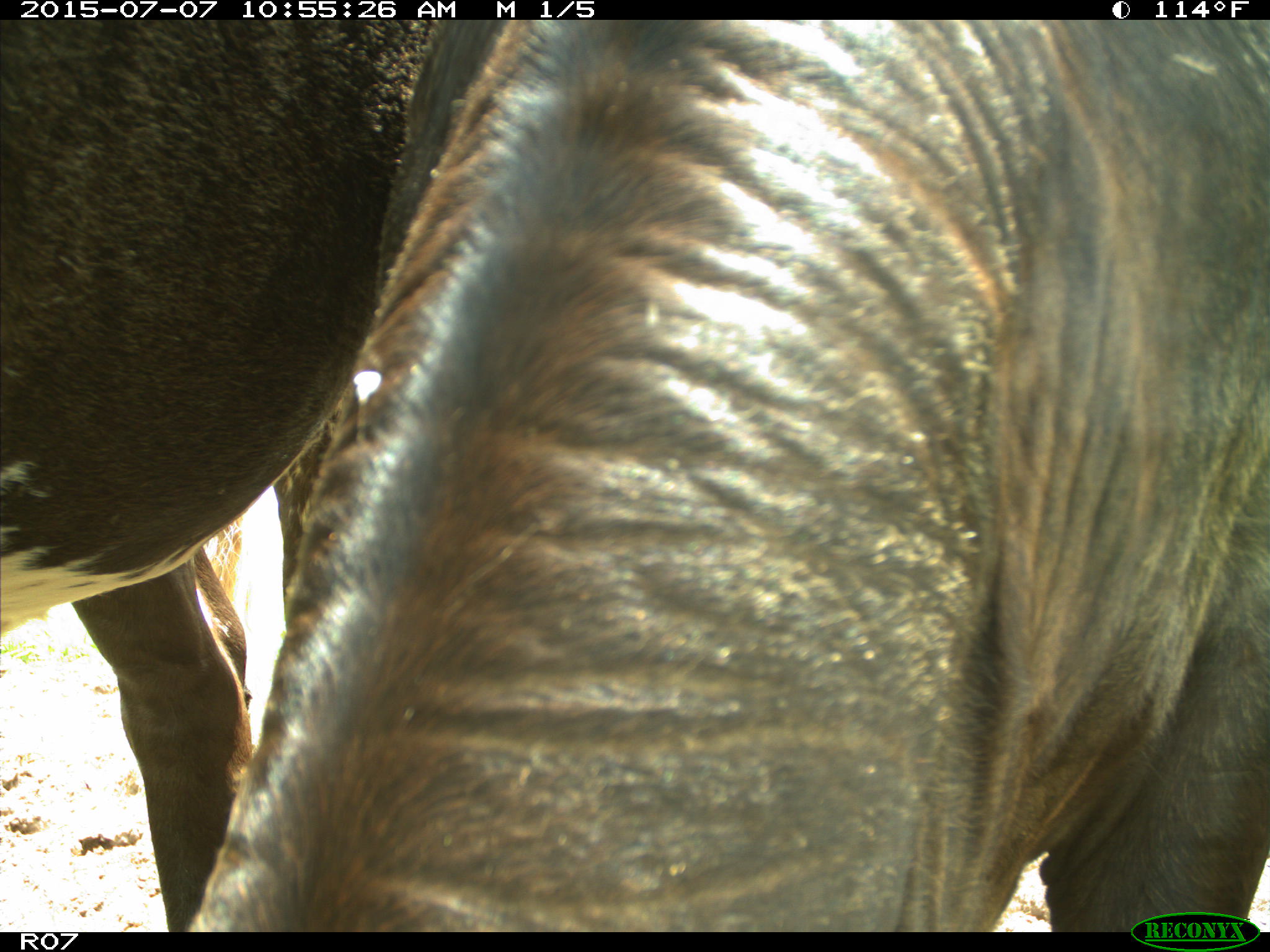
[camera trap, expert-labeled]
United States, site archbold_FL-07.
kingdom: Animalia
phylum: Chordata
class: Mammalia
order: Artiodactyla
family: Bovidae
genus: Bos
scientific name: Bos taurus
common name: domestic cow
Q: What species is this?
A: Bos taurus (domestic cow).